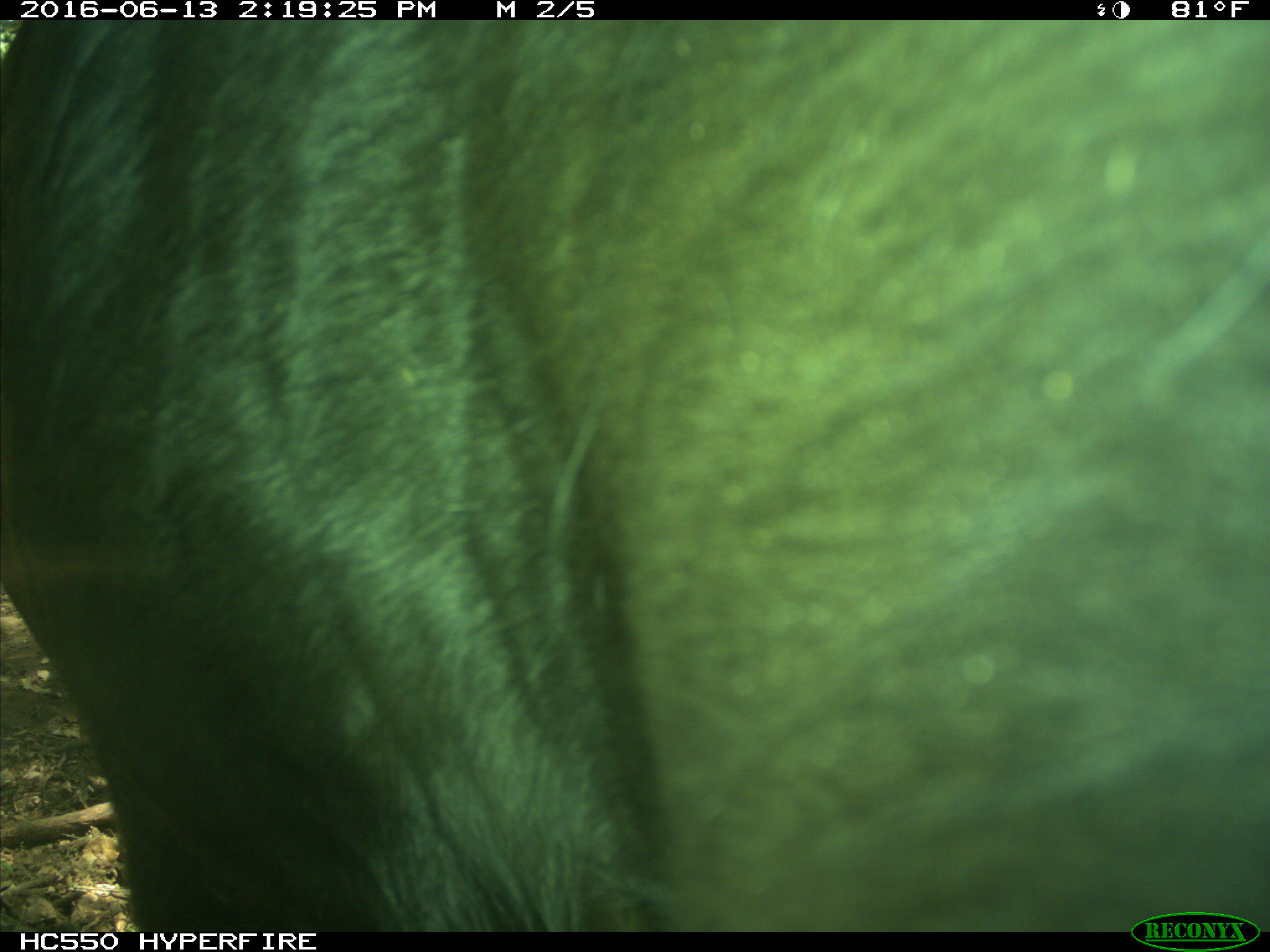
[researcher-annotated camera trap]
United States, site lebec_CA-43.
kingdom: Animalia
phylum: Chordata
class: Mammalia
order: Artiodactyla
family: Bovidae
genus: Bos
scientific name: Bos taurus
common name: domestic cow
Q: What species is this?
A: Bos taurus (domestic cow).